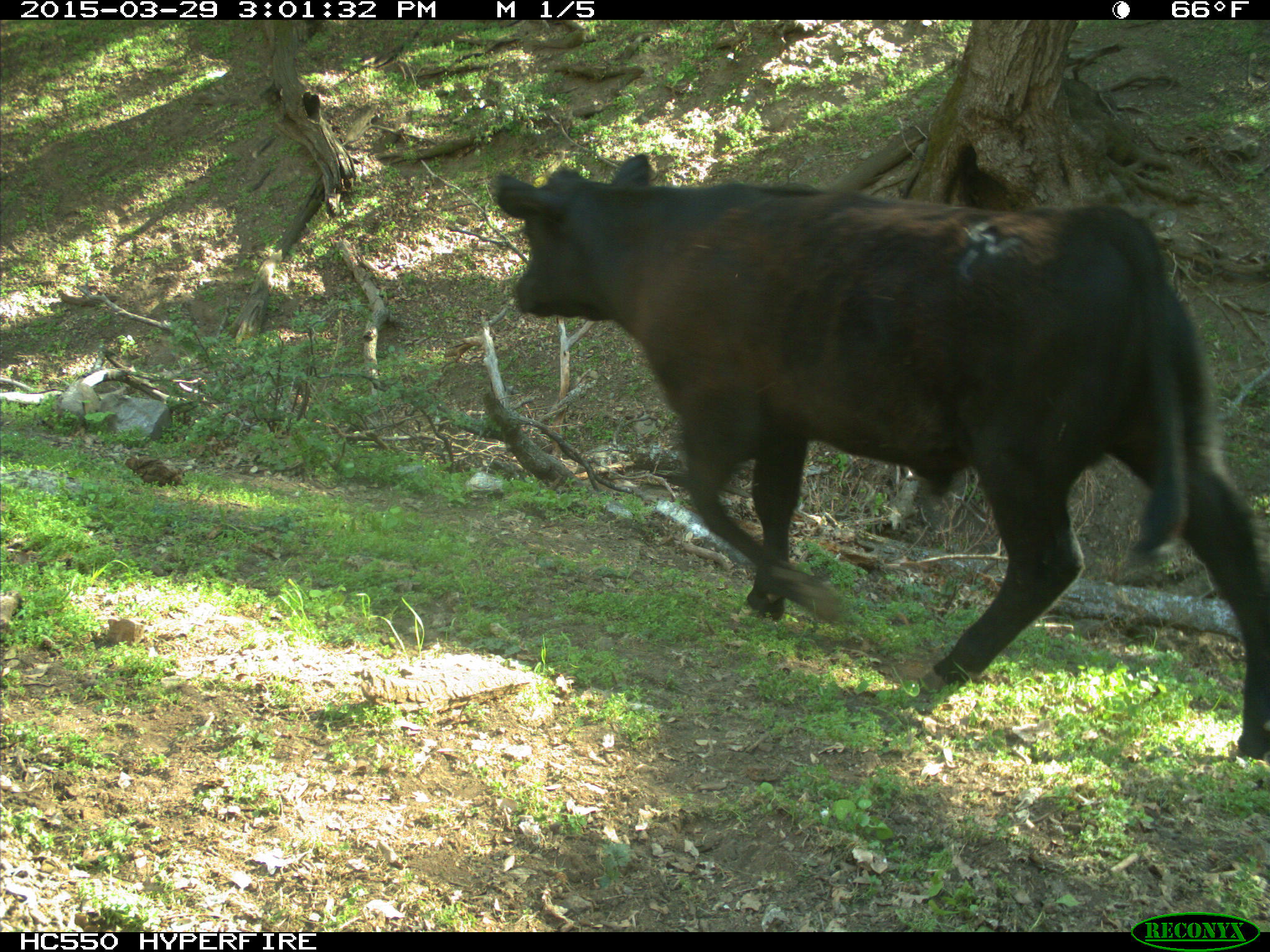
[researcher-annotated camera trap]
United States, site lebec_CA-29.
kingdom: Animalia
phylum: Chordata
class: Mammalia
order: Artiodactyla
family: Bovidae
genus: Bos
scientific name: Bos taurus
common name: domestic cow